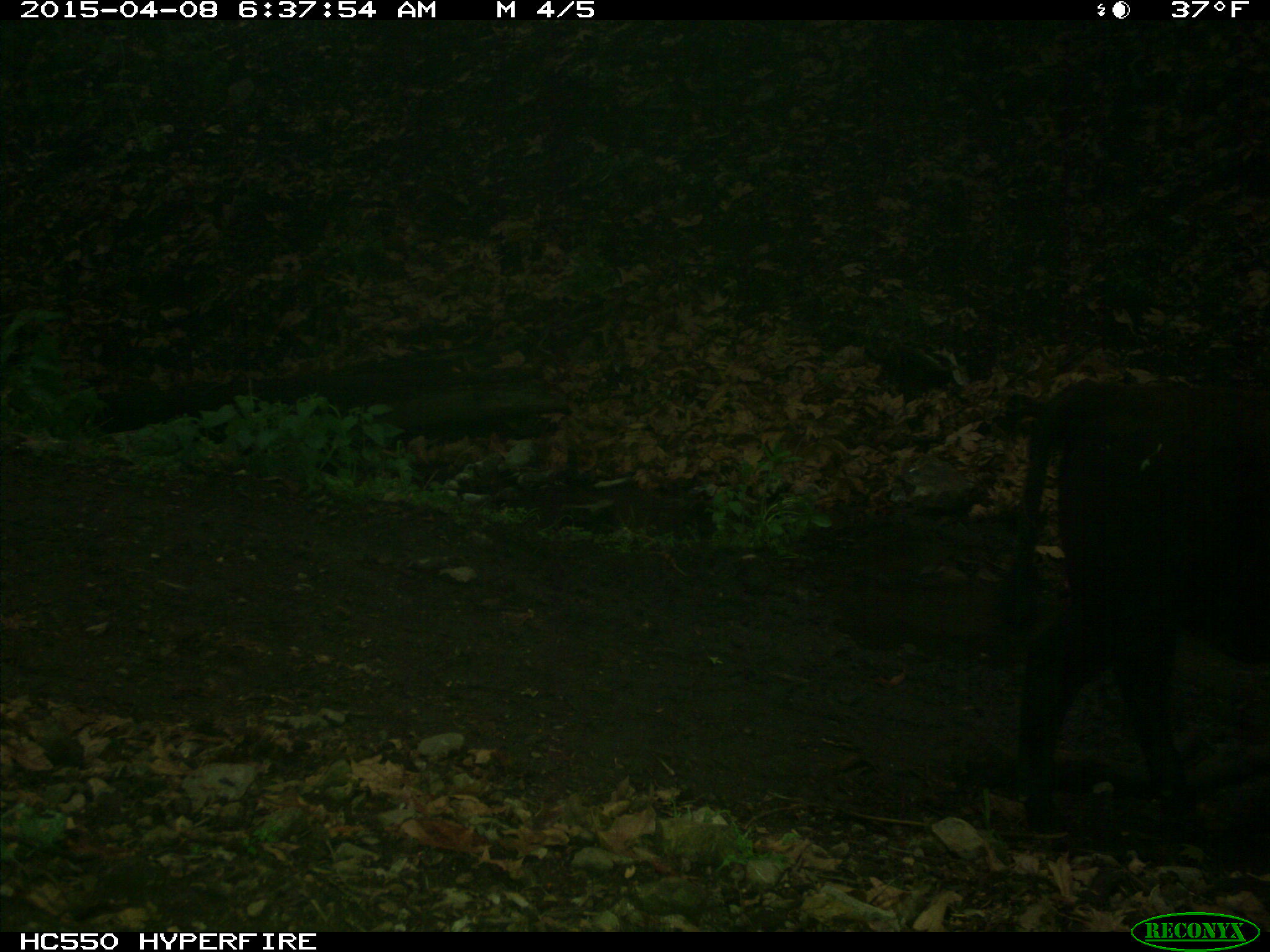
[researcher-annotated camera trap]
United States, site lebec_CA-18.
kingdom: Animalia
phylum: Chordata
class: Mammalia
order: Artiodactyla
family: Bovidae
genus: Bos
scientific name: Bos taurus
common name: domestic cow